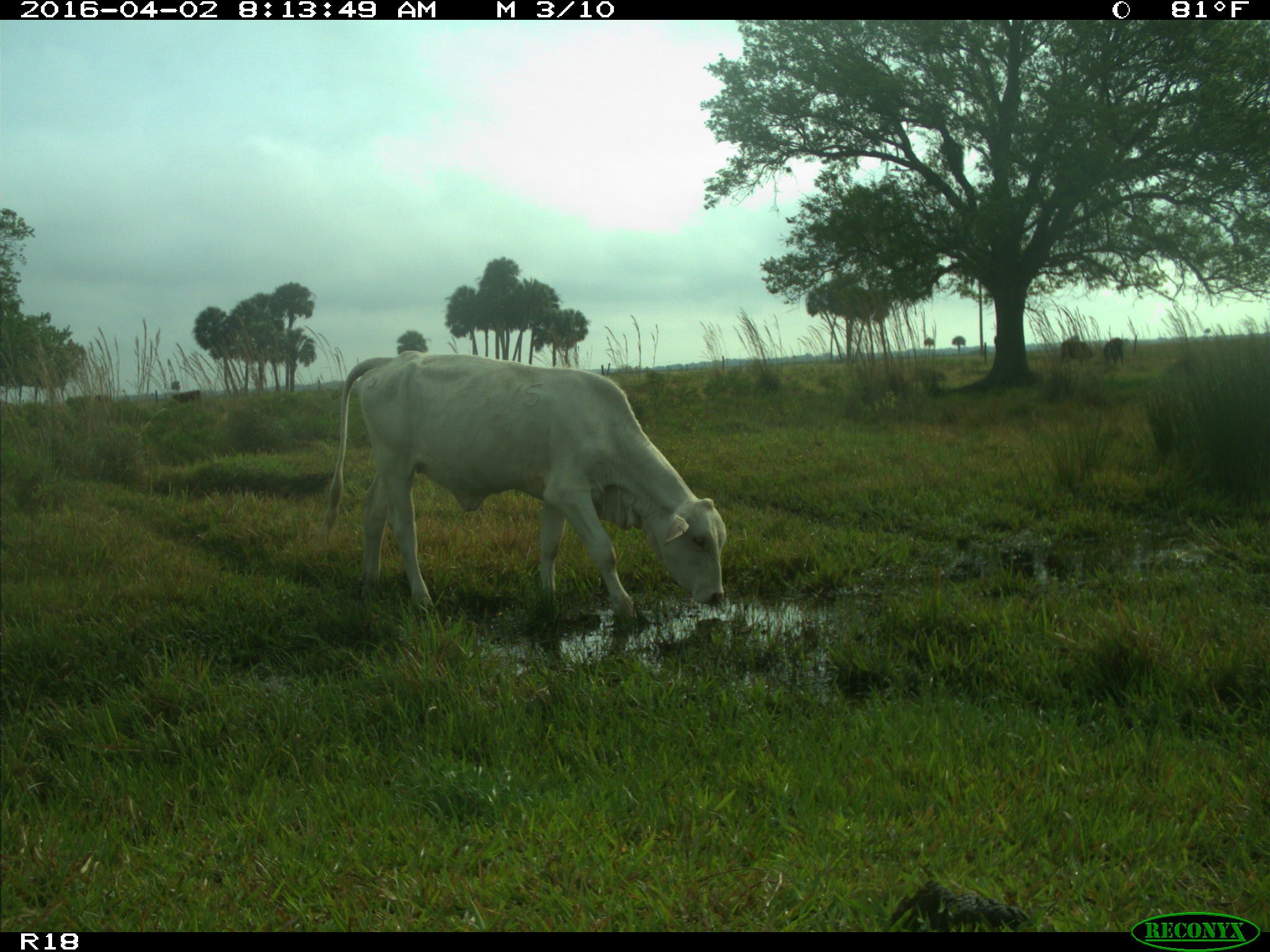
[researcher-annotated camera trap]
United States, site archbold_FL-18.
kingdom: Animalia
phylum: Chordata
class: Mammalia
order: Artiodactyla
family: Bovidae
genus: Bos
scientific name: Bos taurus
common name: domestic cow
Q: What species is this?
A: Bos taurus (domestic cow).